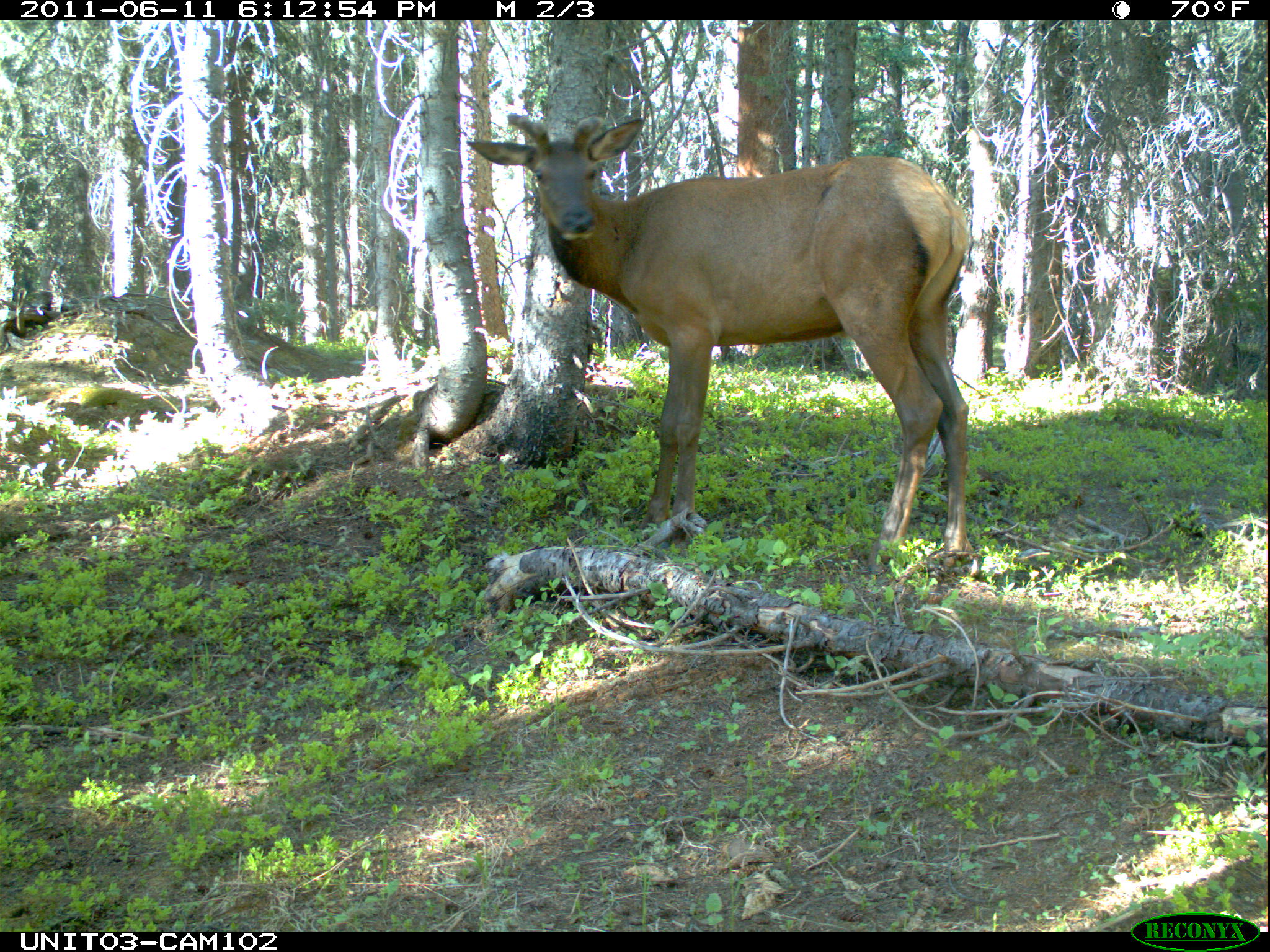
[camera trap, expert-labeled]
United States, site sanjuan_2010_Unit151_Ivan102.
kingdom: Animalia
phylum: Chordata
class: Mammalia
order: Artiodactyla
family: Cervidae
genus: Cervus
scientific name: Cervus elaphus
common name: red deer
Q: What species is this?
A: Cervus elaphus (red deer).